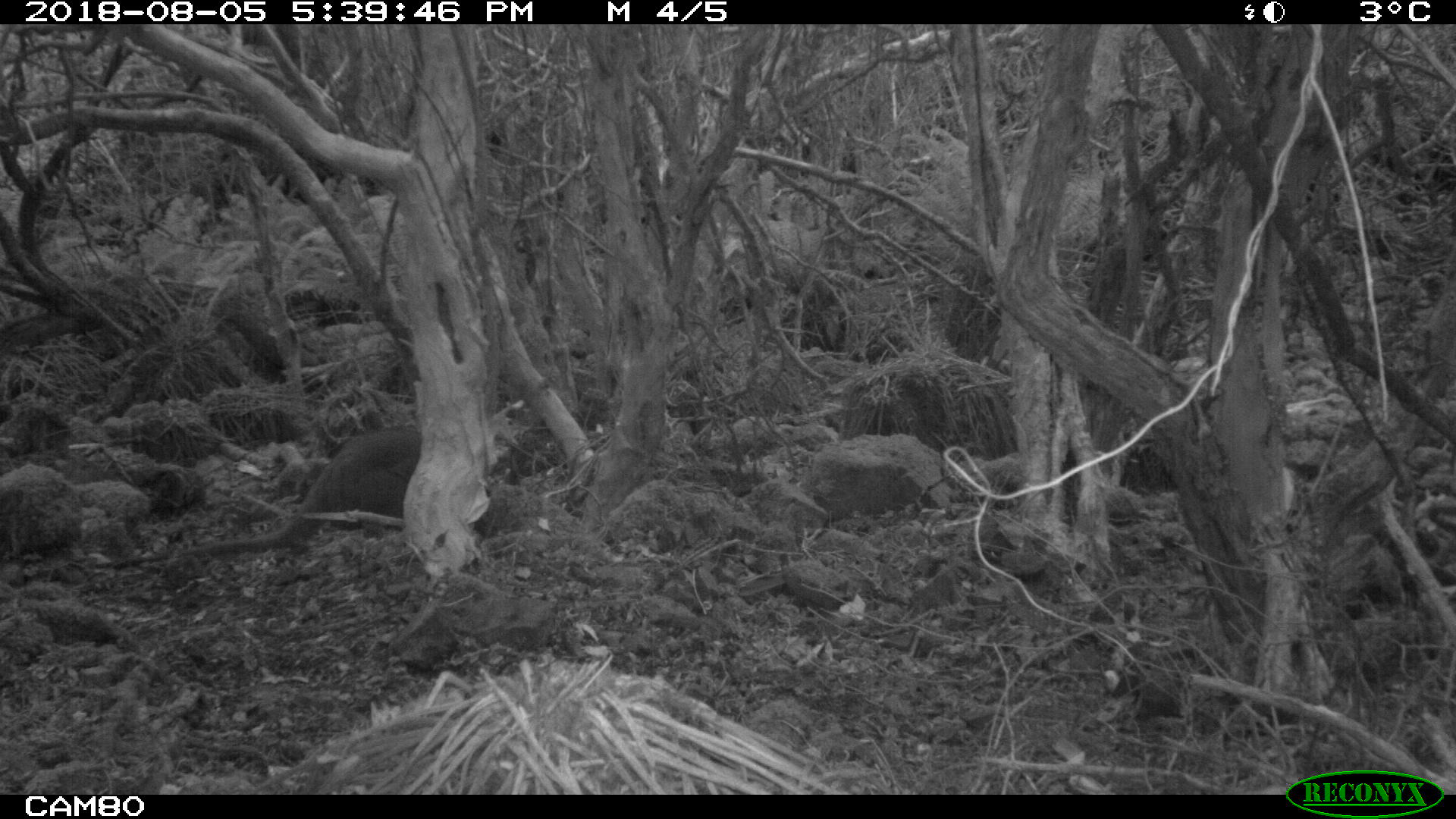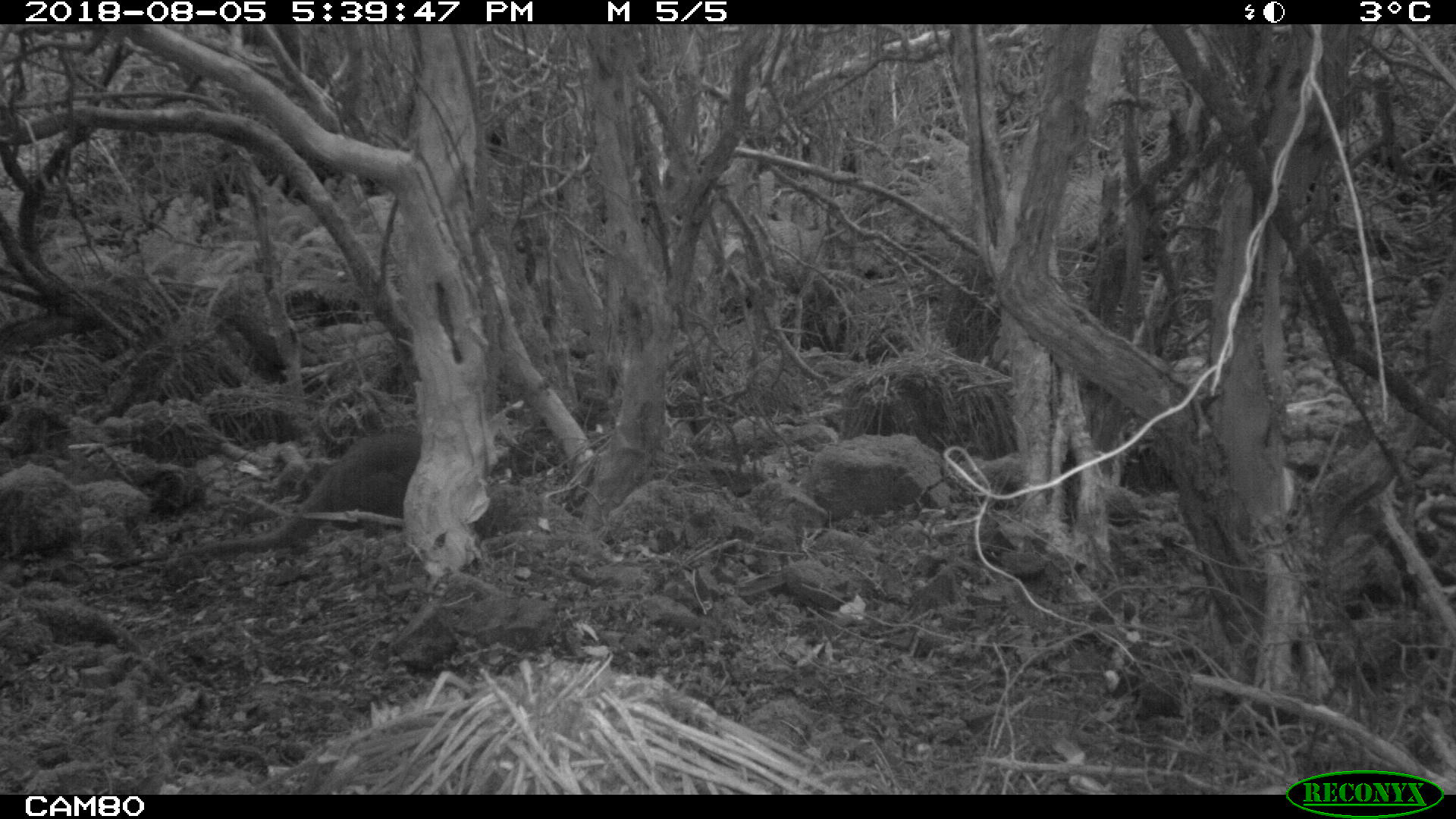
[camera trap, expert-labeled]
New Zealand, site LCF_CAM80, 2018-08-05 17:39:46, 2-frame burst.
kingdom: Animalia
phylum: Chordata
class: Mammalia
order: Diprotodontia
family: Macropodidae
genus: Notamacropus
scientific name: Notamacropus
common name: wallaby